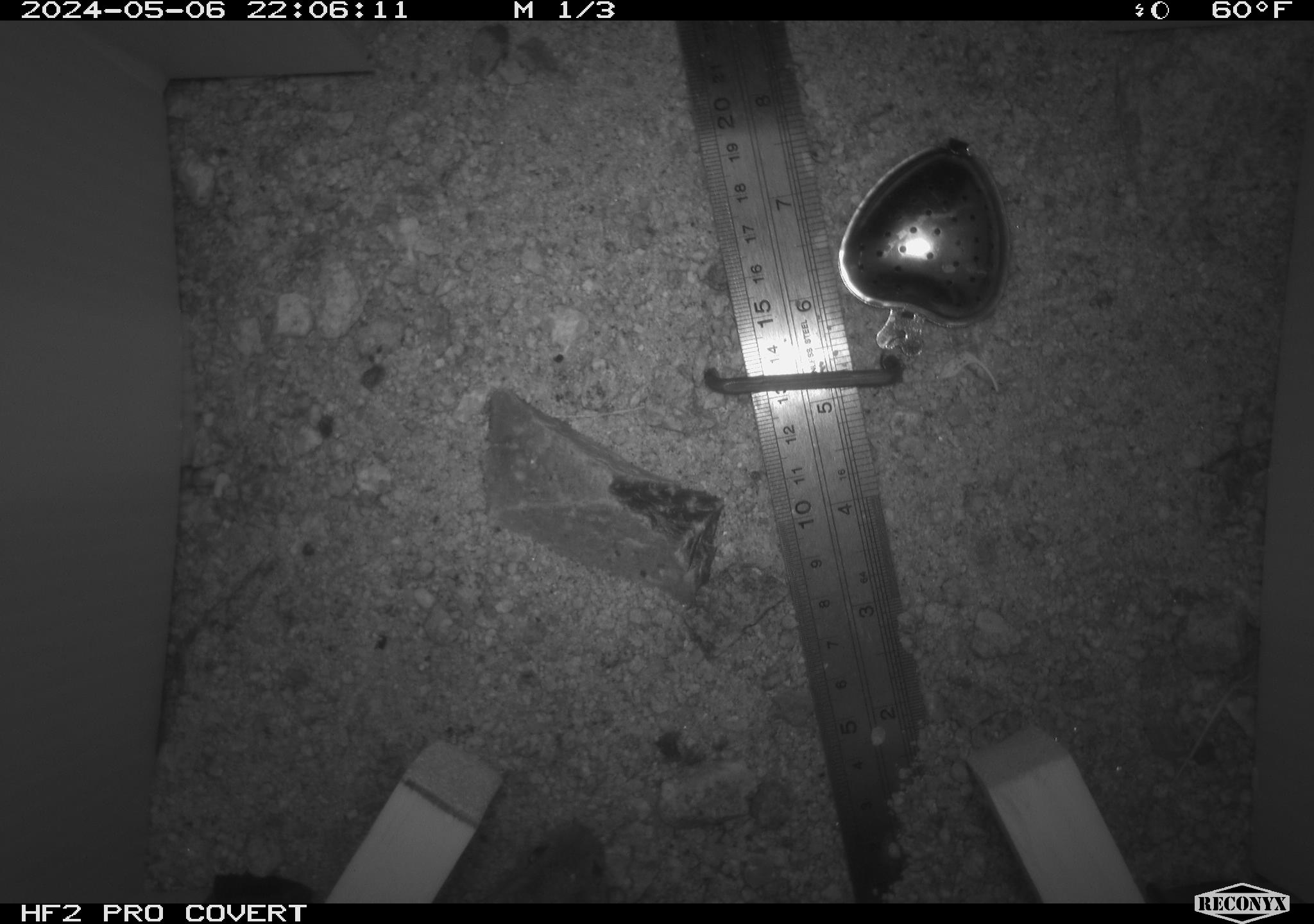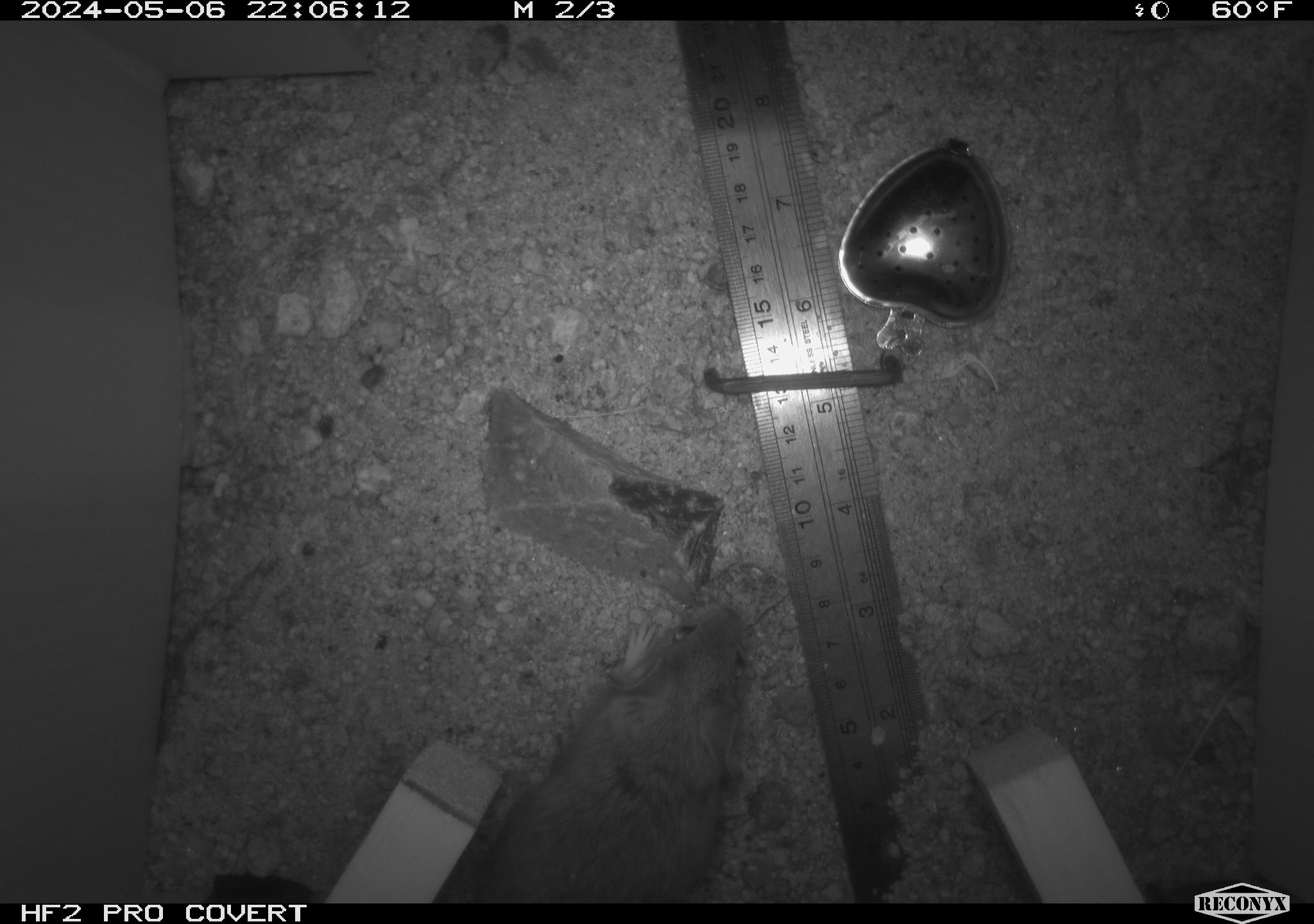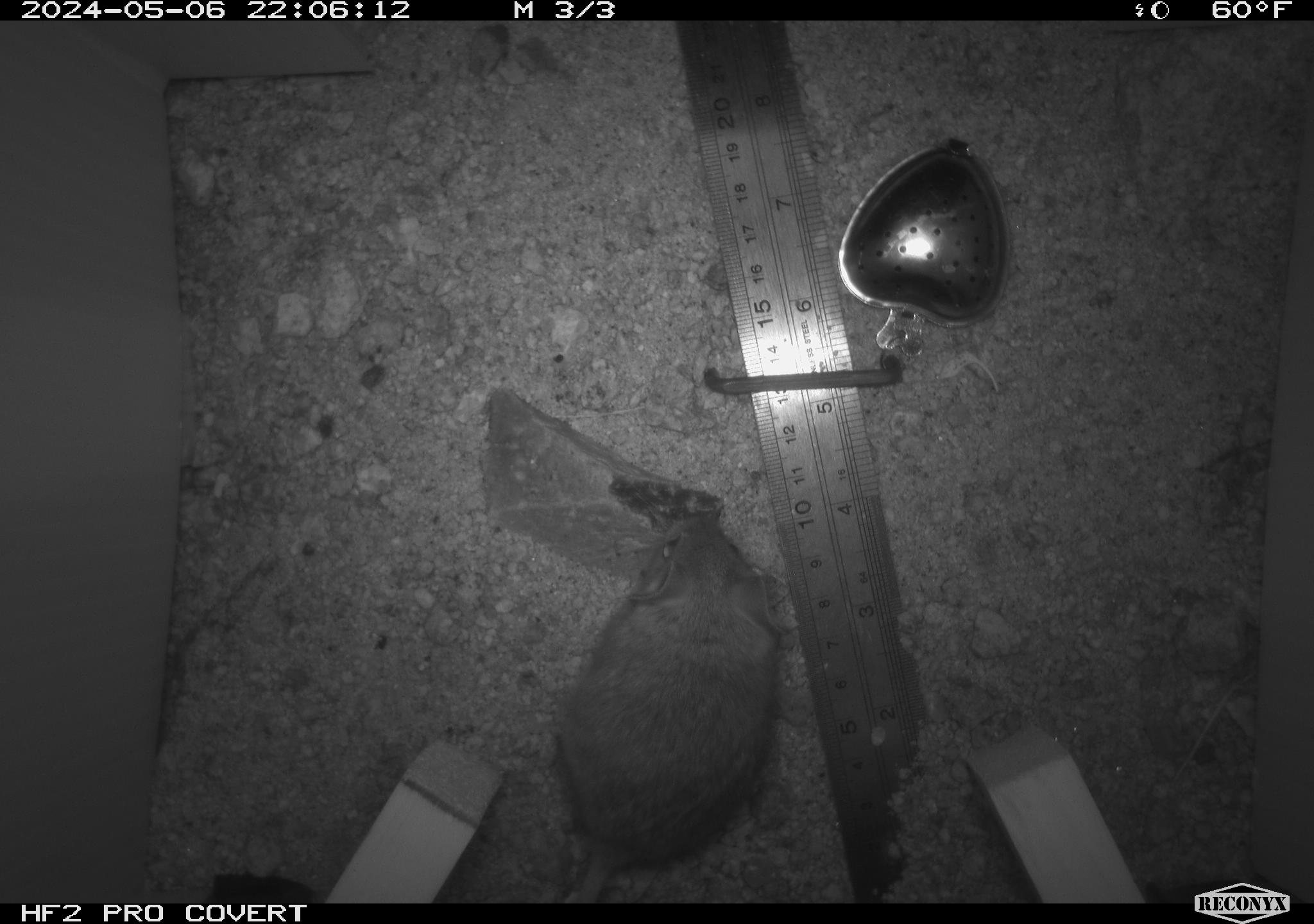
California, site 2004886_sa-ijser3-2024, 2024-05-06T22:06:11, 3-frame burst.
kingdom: Animalia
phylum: Chordata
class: Mammalia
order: Rodentia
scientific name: Rodentia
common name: mouse species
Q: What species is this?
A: Mouse species (Rodentia).